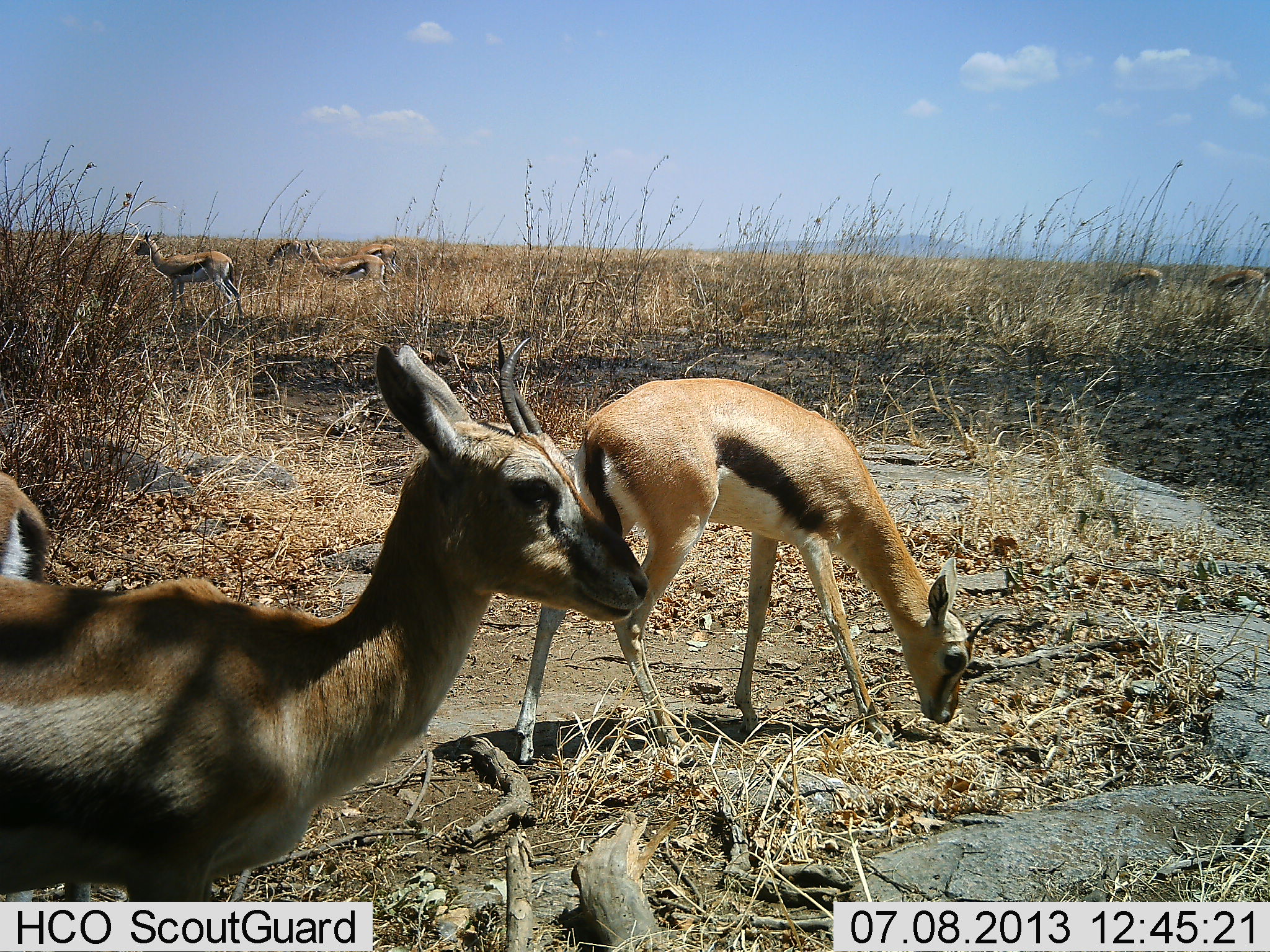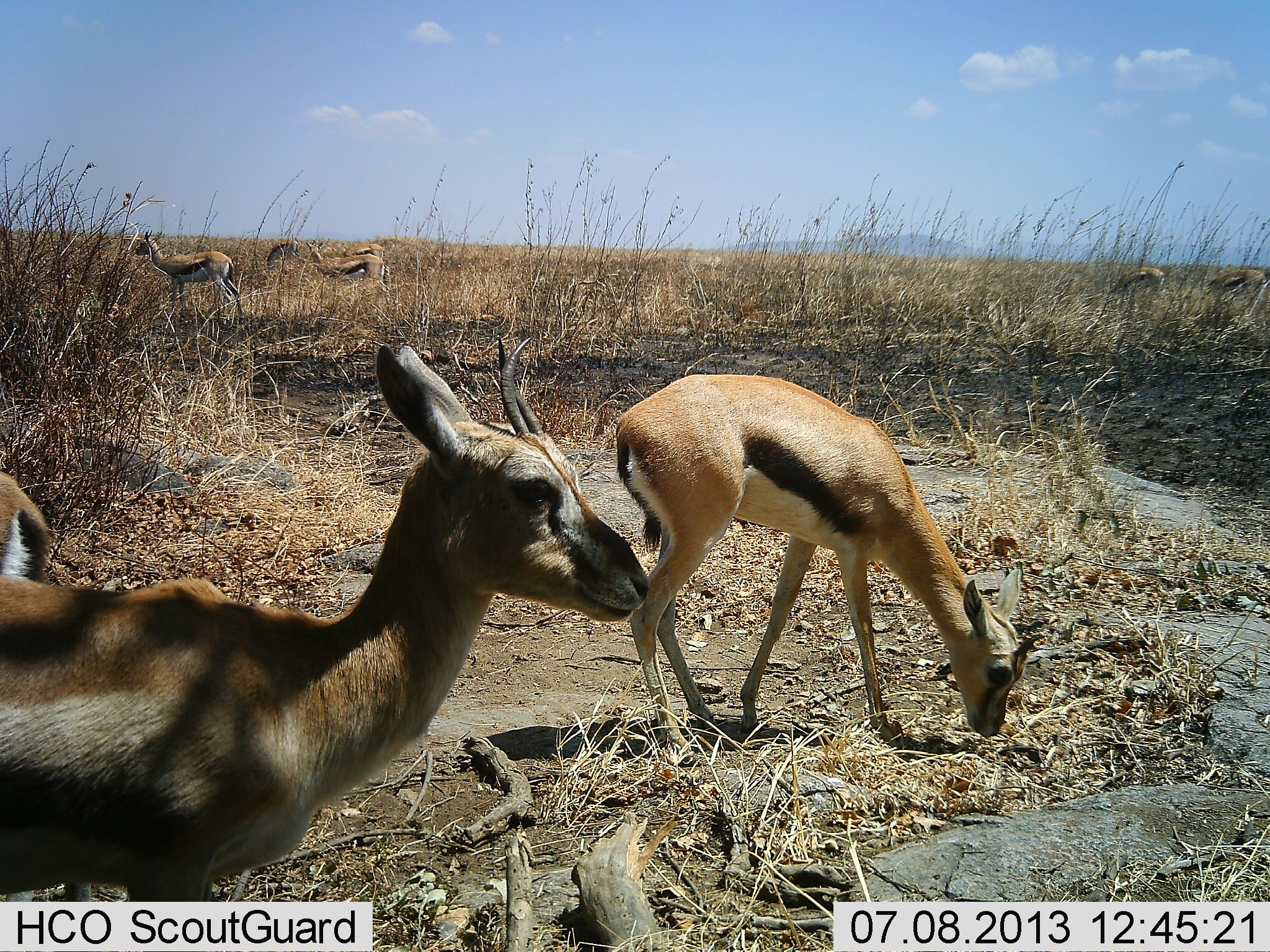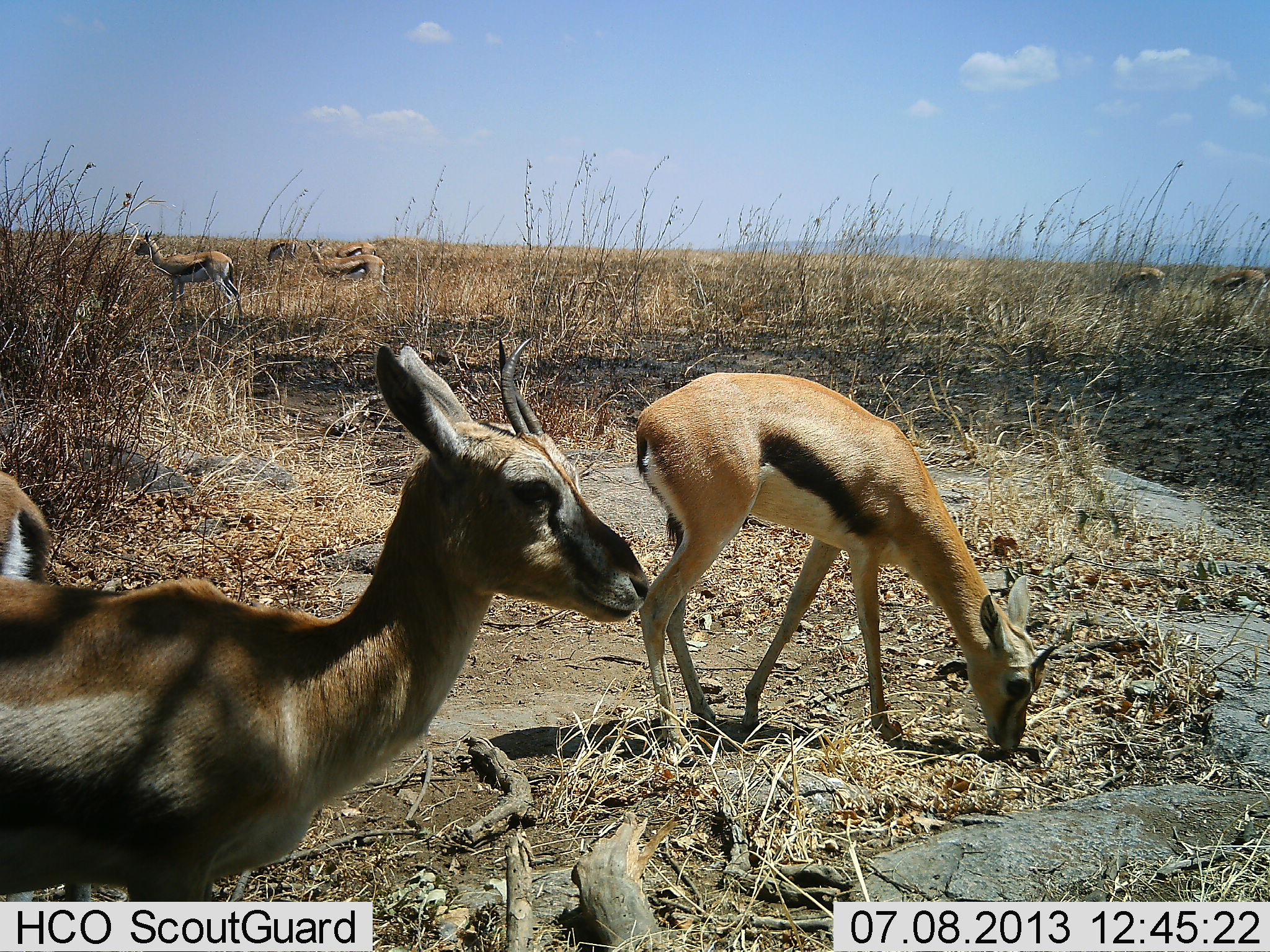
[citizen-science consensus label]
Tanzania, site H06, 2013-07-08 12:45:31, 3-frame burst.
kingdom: Animalia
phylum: Chordata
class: Mammalia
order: Artiodactyla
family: Bovidae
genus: Eudorcas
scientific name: Eudorcas thomsonii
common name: thomson's gazelle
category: gazellethomsons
Gazellethomsons (thomson's gazelle) (Eudorcas thomsonii), count 8. Behavior (volunteer vote fractions): standing 83%, resting 0%, moving 14%, interacting 0%. Young present (vote fraction): 7%. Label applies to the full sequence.